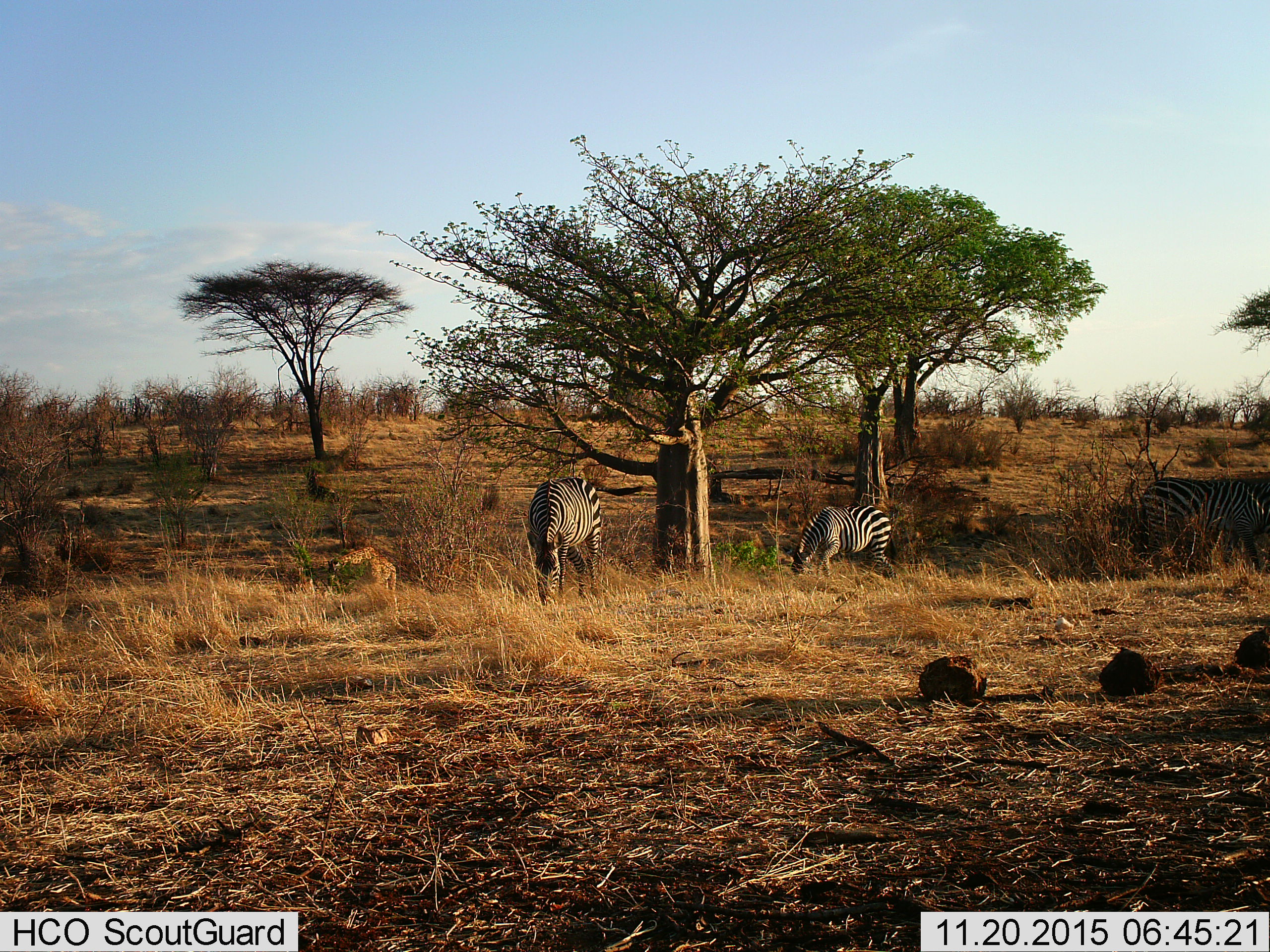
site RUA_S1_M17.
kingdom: Animalia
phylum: Chordata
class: Mammalia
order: Perissodactyla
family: Equidae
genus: Equus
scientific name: Equus quagga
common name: plains zebra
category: zebraplains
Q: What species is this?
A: Zebraplains (plains zebra) (Equus quagga).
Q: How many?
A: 3.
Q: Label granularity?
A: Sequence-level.